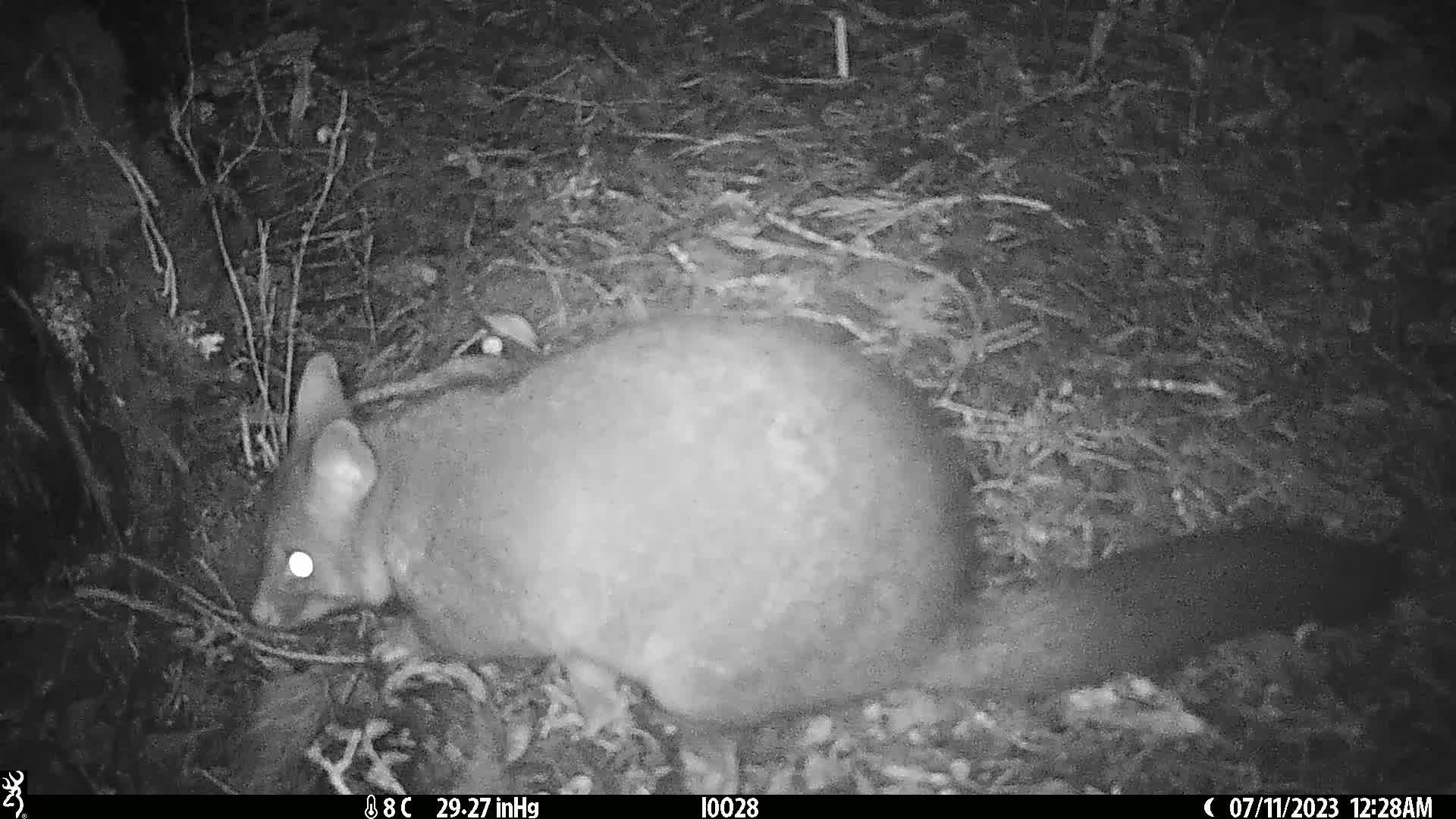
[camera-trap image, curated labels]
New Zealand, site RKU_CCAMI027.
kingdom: Animalia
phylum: Chordata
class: Mammalia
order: Diprotodontia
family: Phalangeridae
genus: Trichosurus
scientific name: Trichosurus vulpecula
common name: common brushtail possum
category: possum